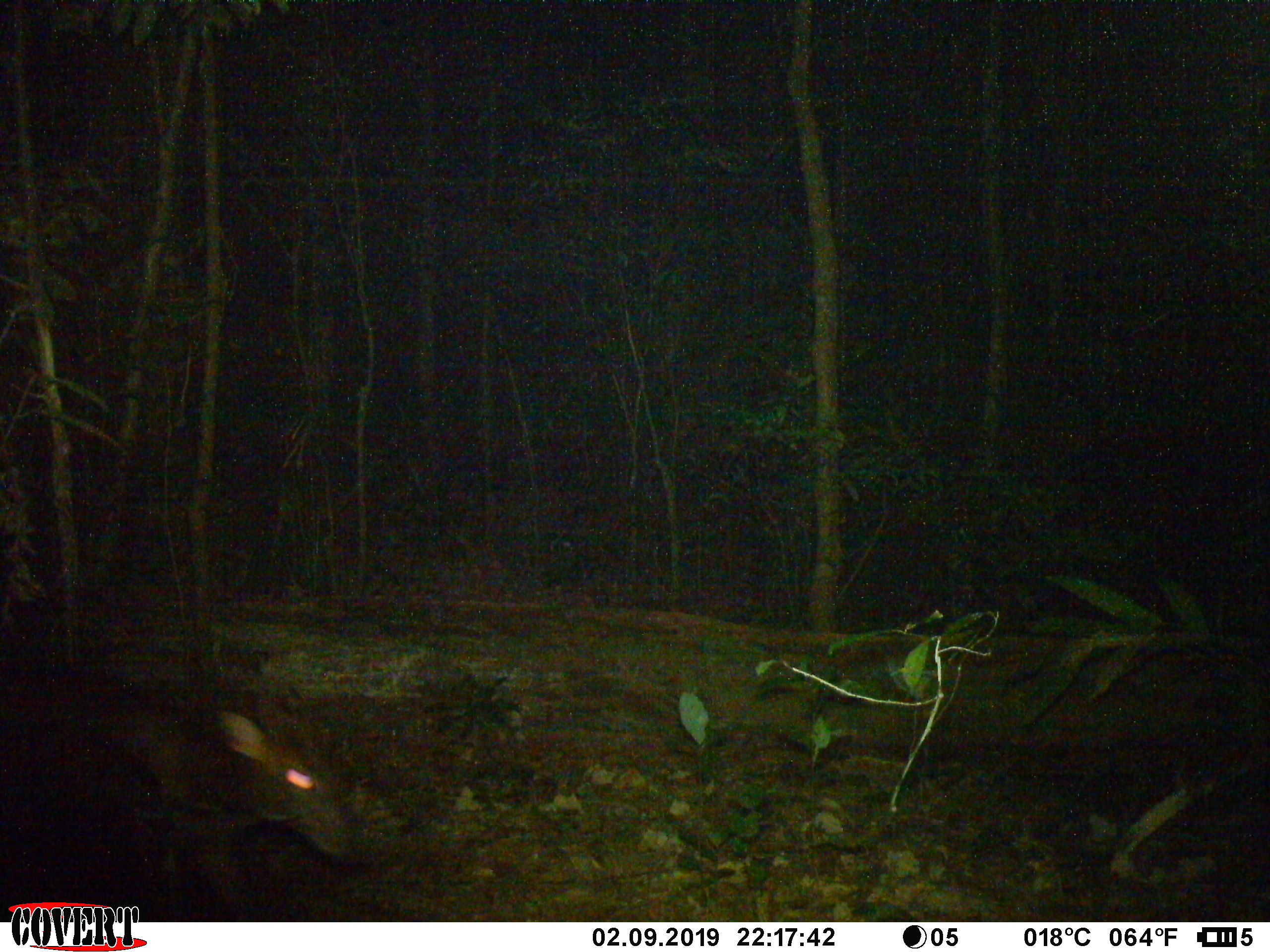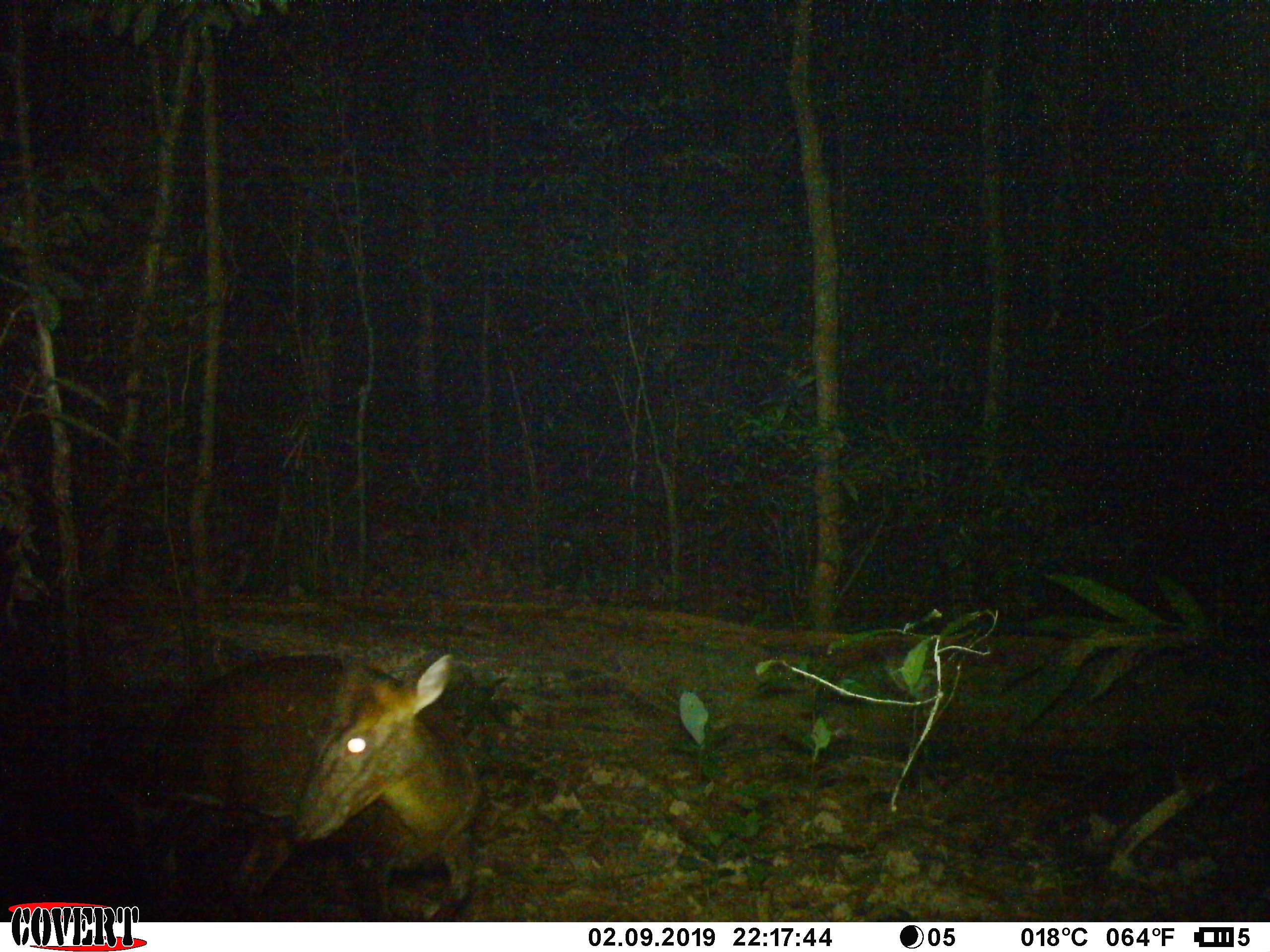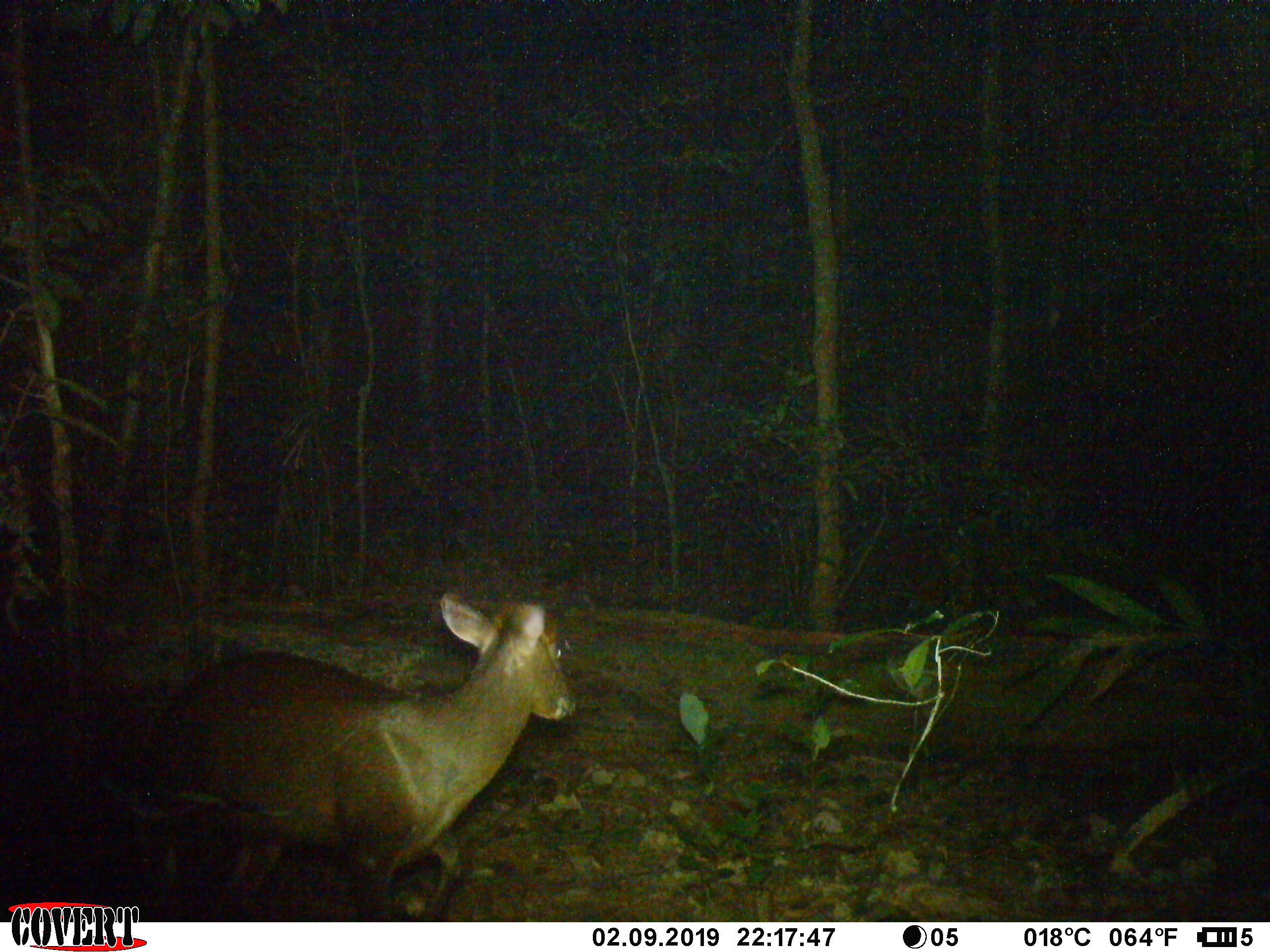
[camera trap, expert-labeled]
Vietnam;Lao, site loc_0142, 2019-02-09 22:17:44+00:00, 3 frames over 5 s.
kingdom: Animalia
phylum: Chordata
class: Mammalia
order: Artiodactyla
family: Cervidae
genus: Muntiacus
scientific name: Muntiacus rooseveltorum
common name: roosevelt's muntjac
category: roosevelts muntjac group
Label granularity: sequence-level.